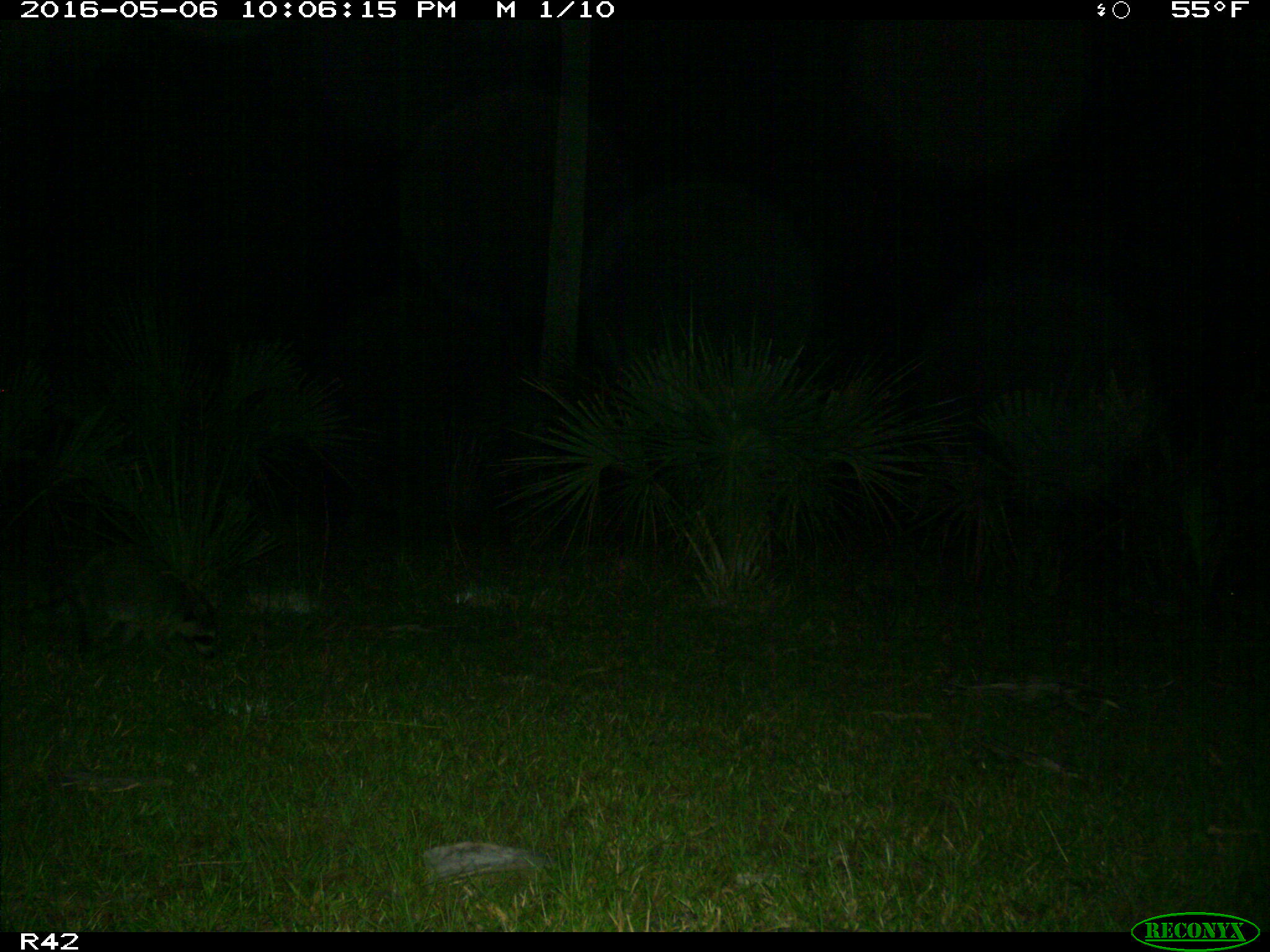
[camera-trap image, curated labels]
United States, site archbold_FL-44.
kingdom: Animalia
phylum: Chordata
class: Mammalia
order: Carnivora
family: Procyonidae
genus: Procyon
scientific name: Procyon lotor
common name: common raccoon